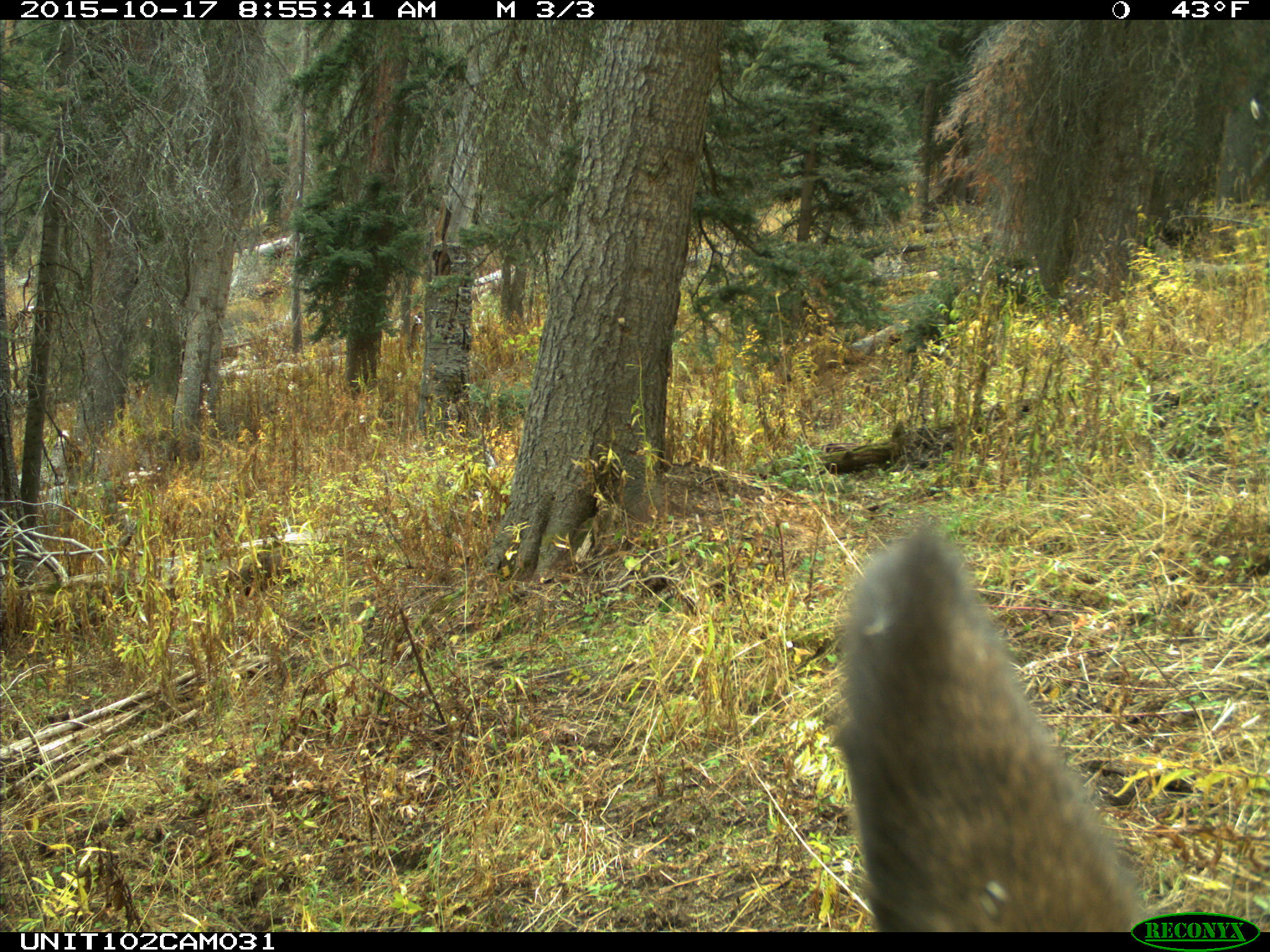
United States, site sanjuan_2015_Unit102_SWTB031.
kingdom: Animalia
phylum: Chordata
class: Mammalia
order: Artiodactyla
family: Cervidae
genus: Cervus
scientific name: Cervus elaphus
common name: red deer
Cervus elaphus (red deer).